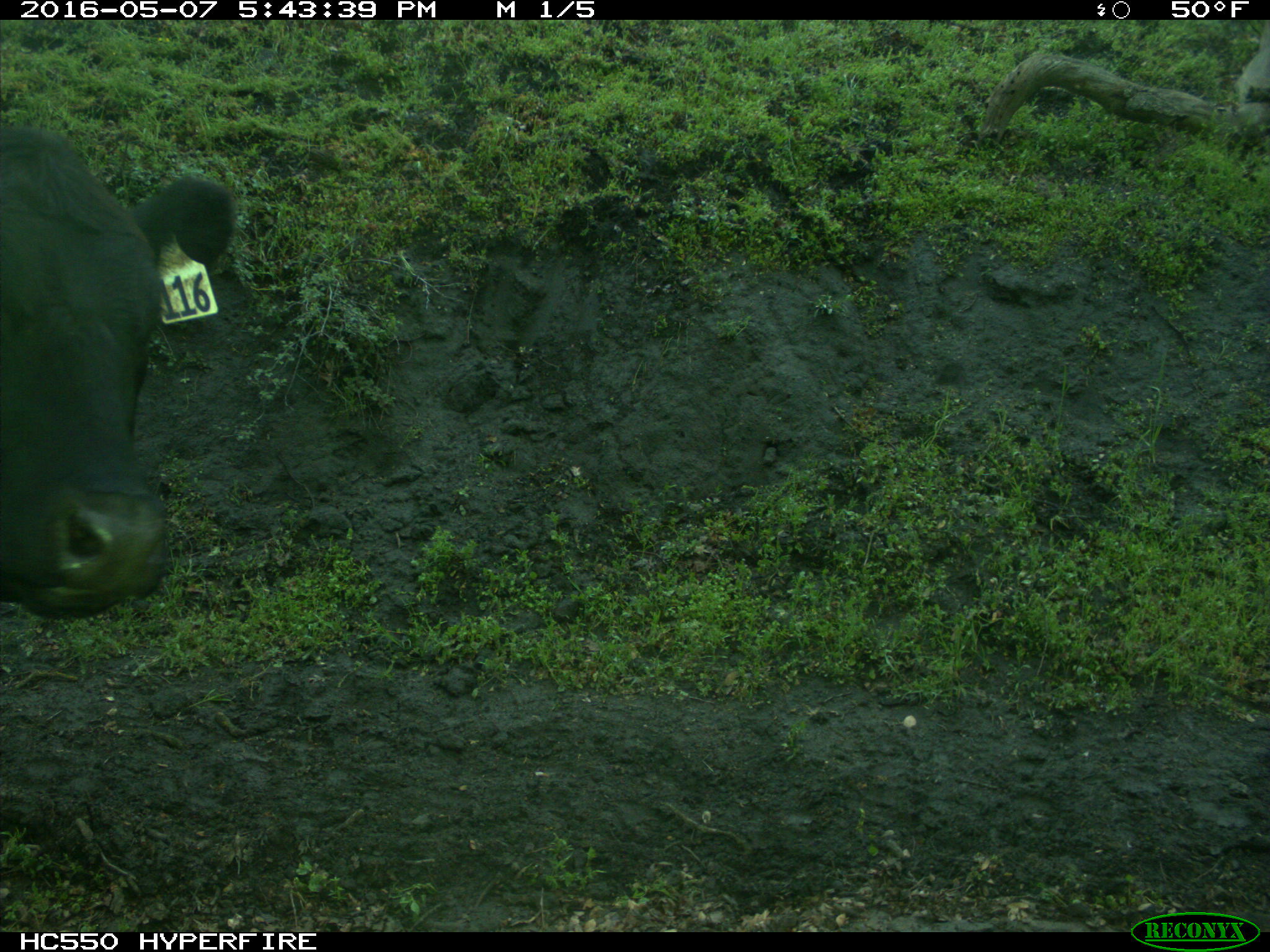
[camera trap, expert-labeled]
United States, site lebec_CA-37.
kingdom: Animalia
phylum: Chordata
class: Mammalia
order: Artiodactyla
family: Bovidae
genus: Bos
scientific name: Bos taurus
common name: domestic cow